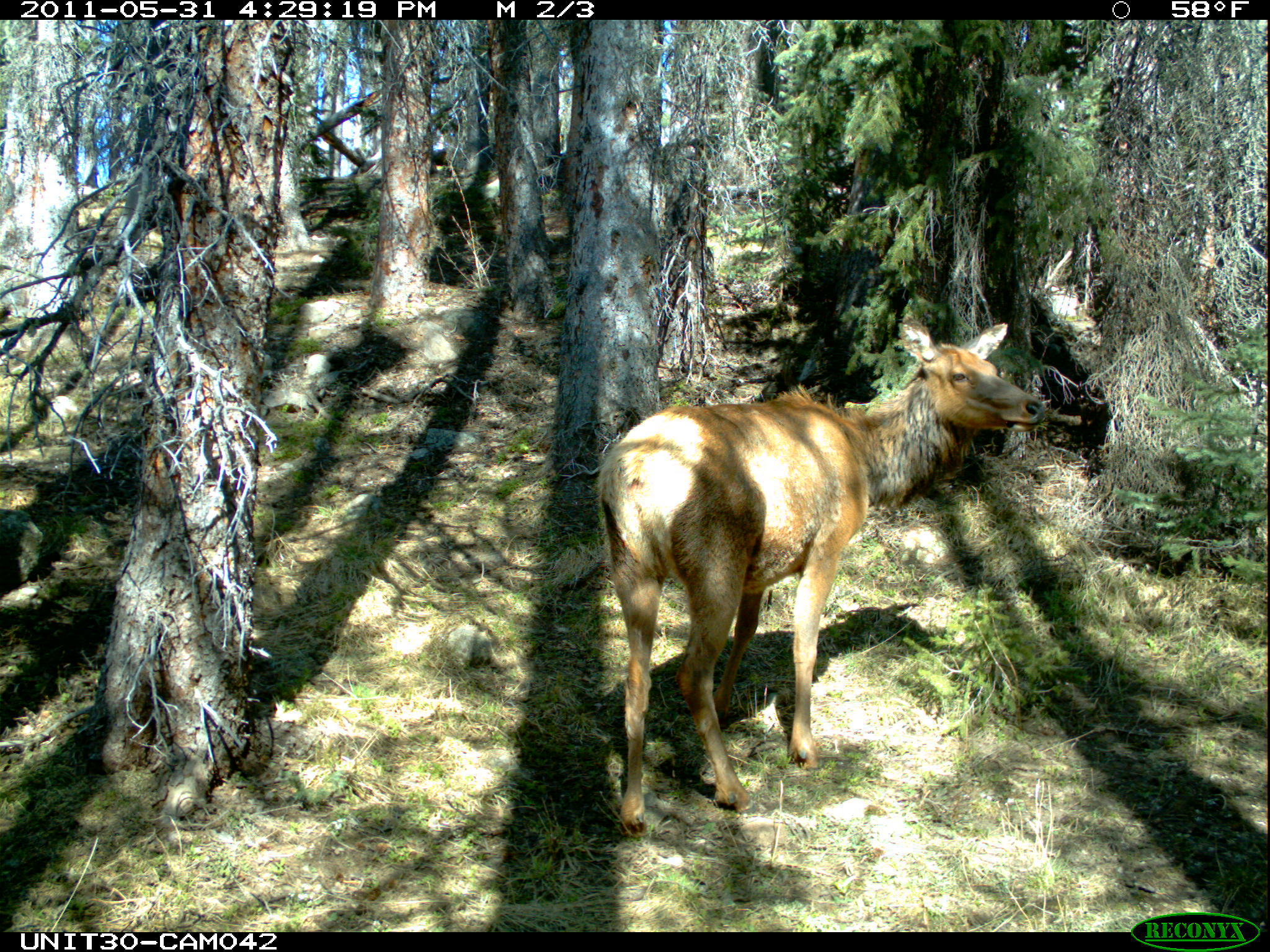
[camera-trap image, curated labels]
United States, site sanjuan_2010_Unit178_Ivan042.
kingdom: Animalia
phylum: Chordata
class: Mammalia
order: Artiodactyla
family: Cervidae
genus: Cervus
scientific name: Cervus elaphus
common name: red deer